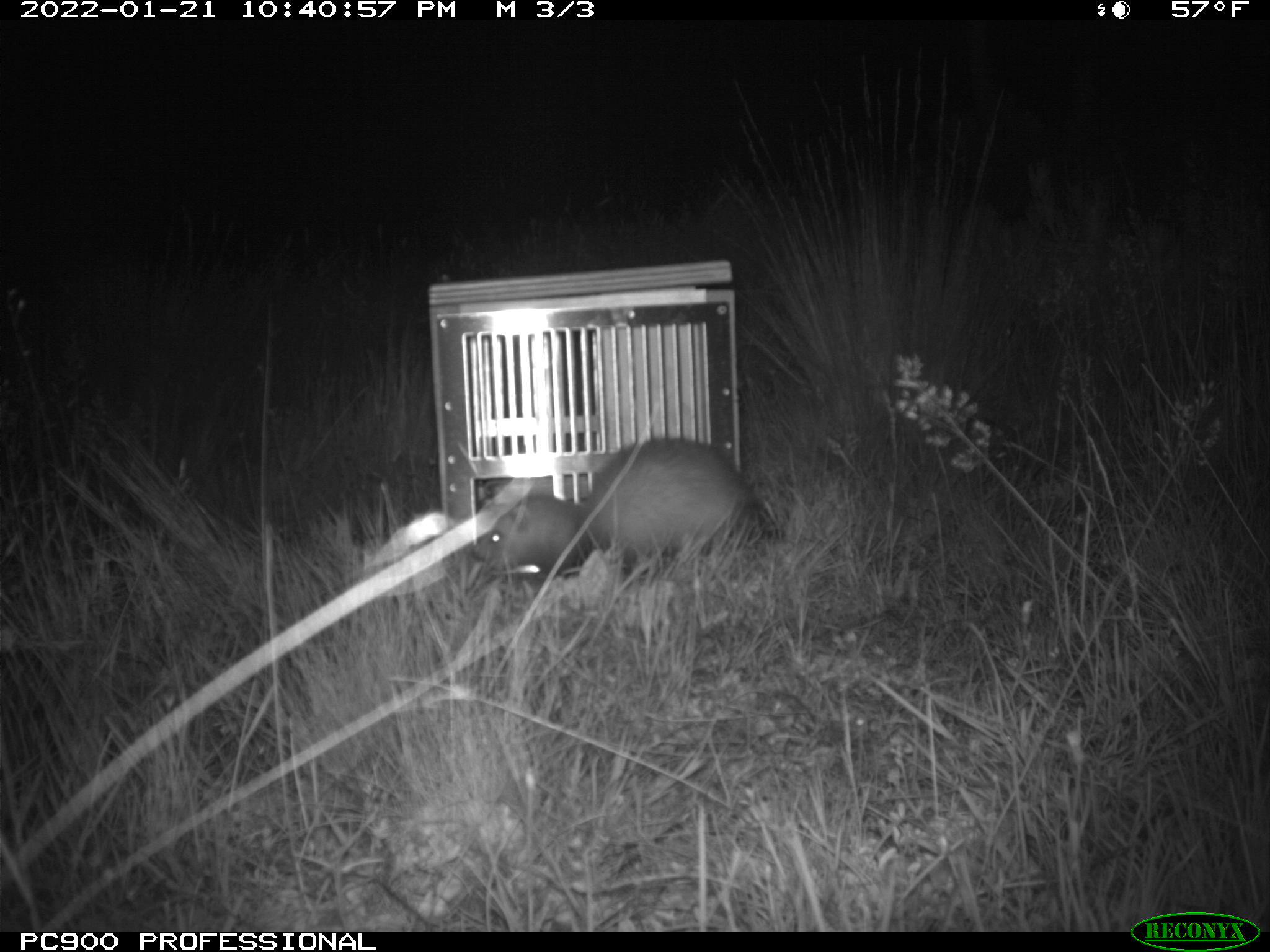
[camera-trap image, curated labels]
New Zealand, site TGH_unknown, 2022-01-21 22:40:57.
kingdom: Animalia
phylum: Chordata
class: Mammalia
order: Carnivora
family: Mustelidae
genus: Mustela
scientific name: Mustela furo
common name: ferret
Ferret (Mustela furo).